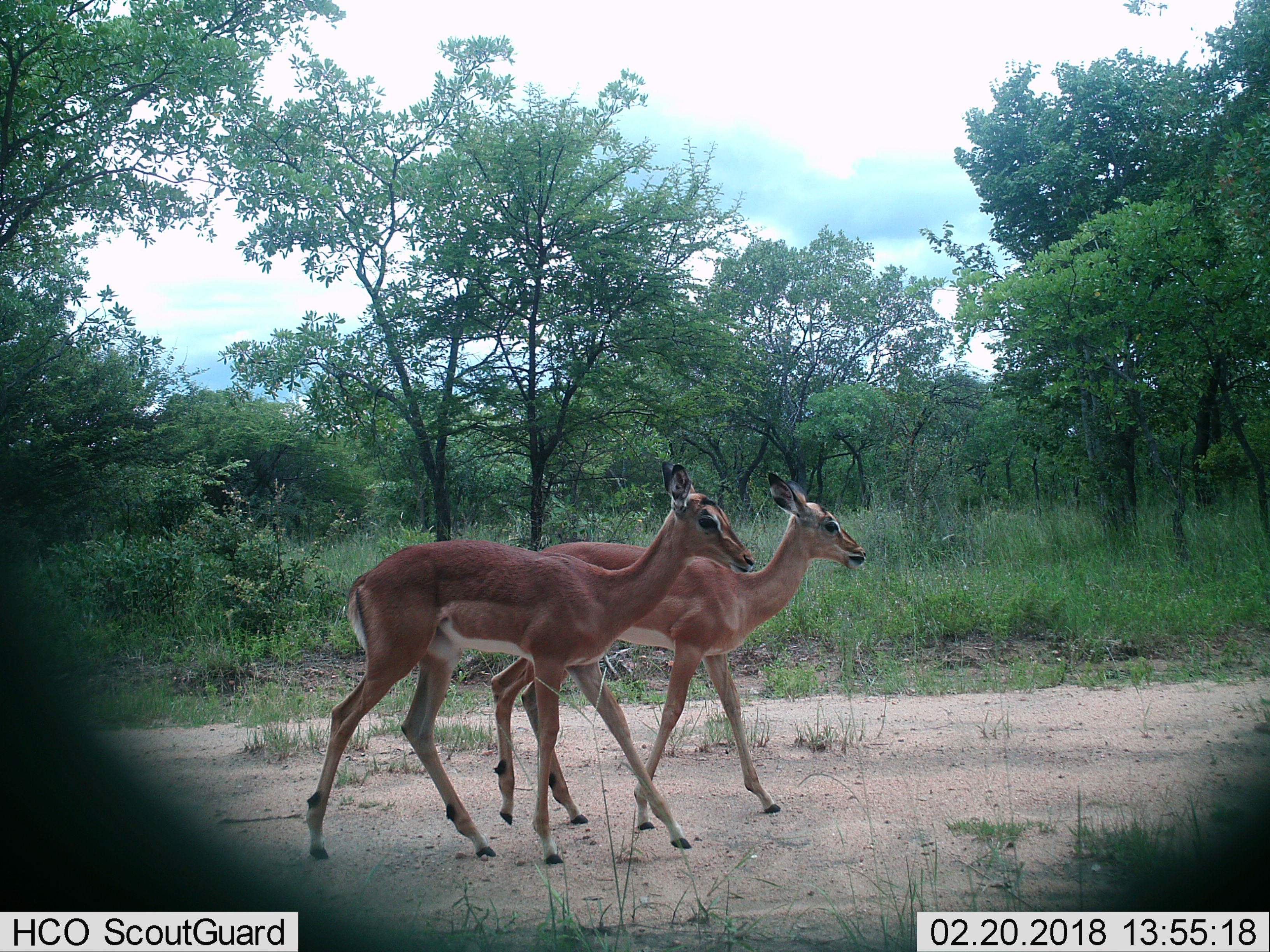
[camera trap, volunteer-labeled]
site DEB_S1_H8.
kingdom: Animalia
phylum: Chordata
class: Mammalia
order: Artiodactyla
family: Bovidae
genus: Aepyceros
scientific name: Aepyceros melampus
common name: impala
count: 2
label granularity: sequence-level